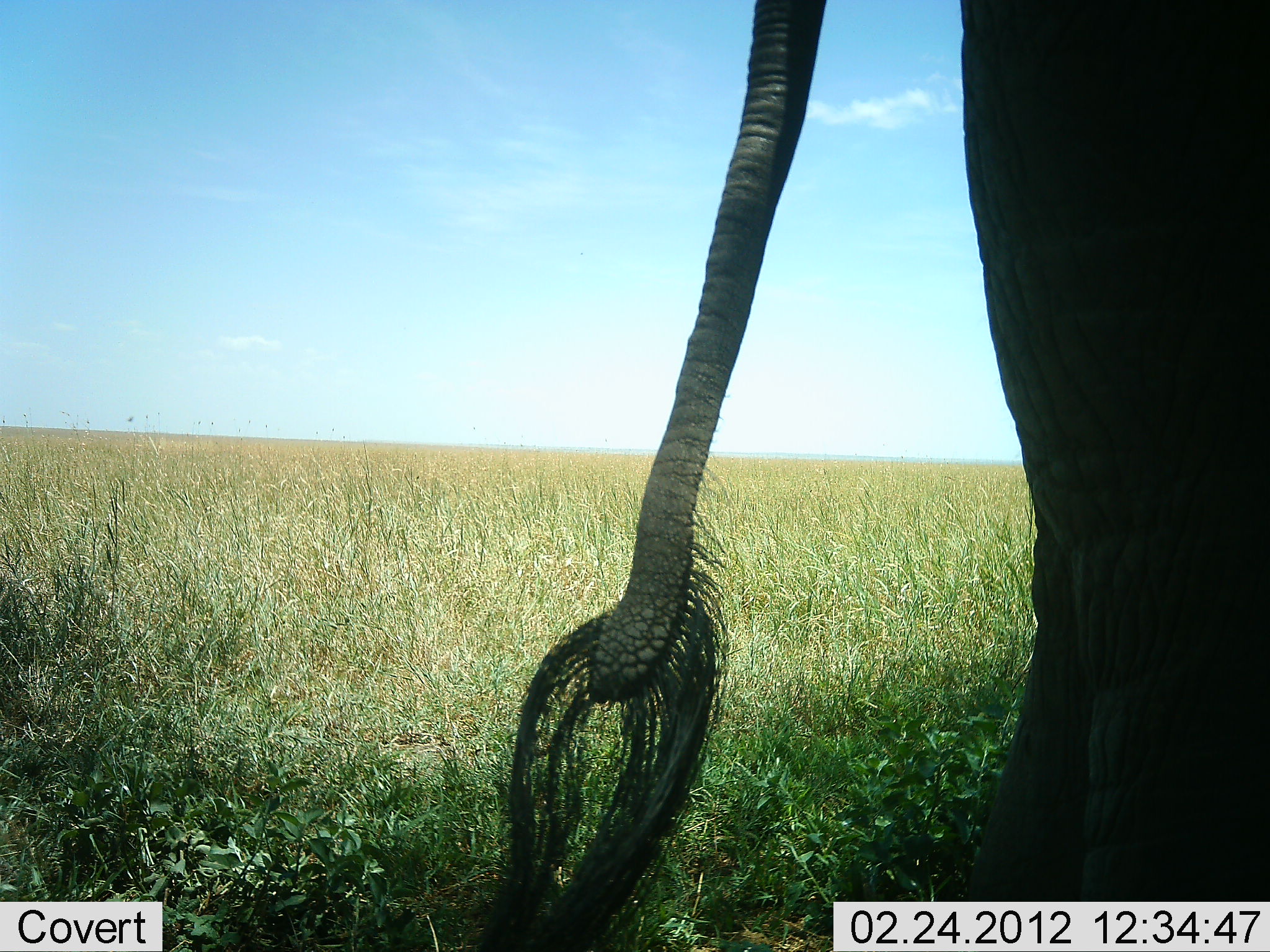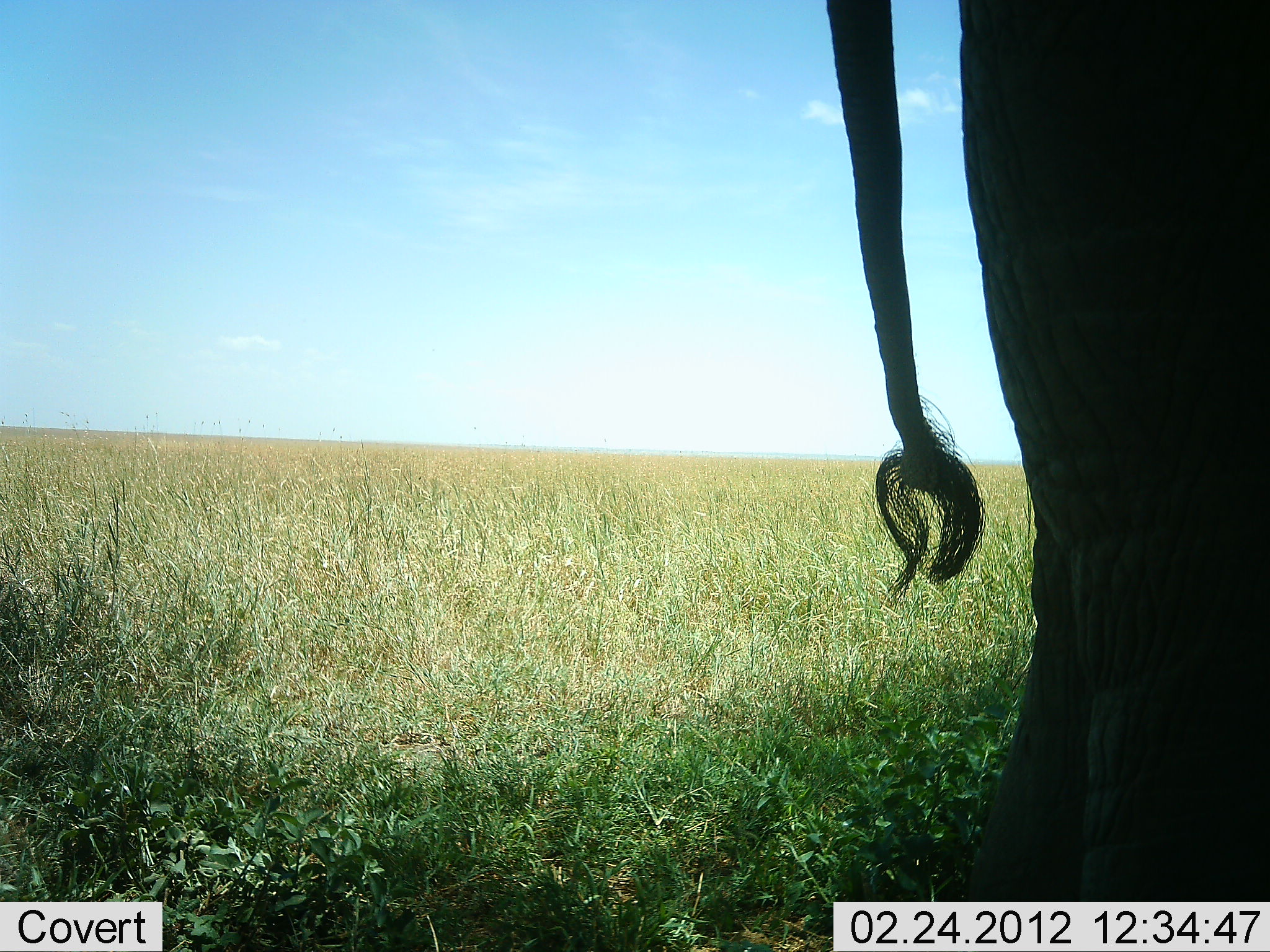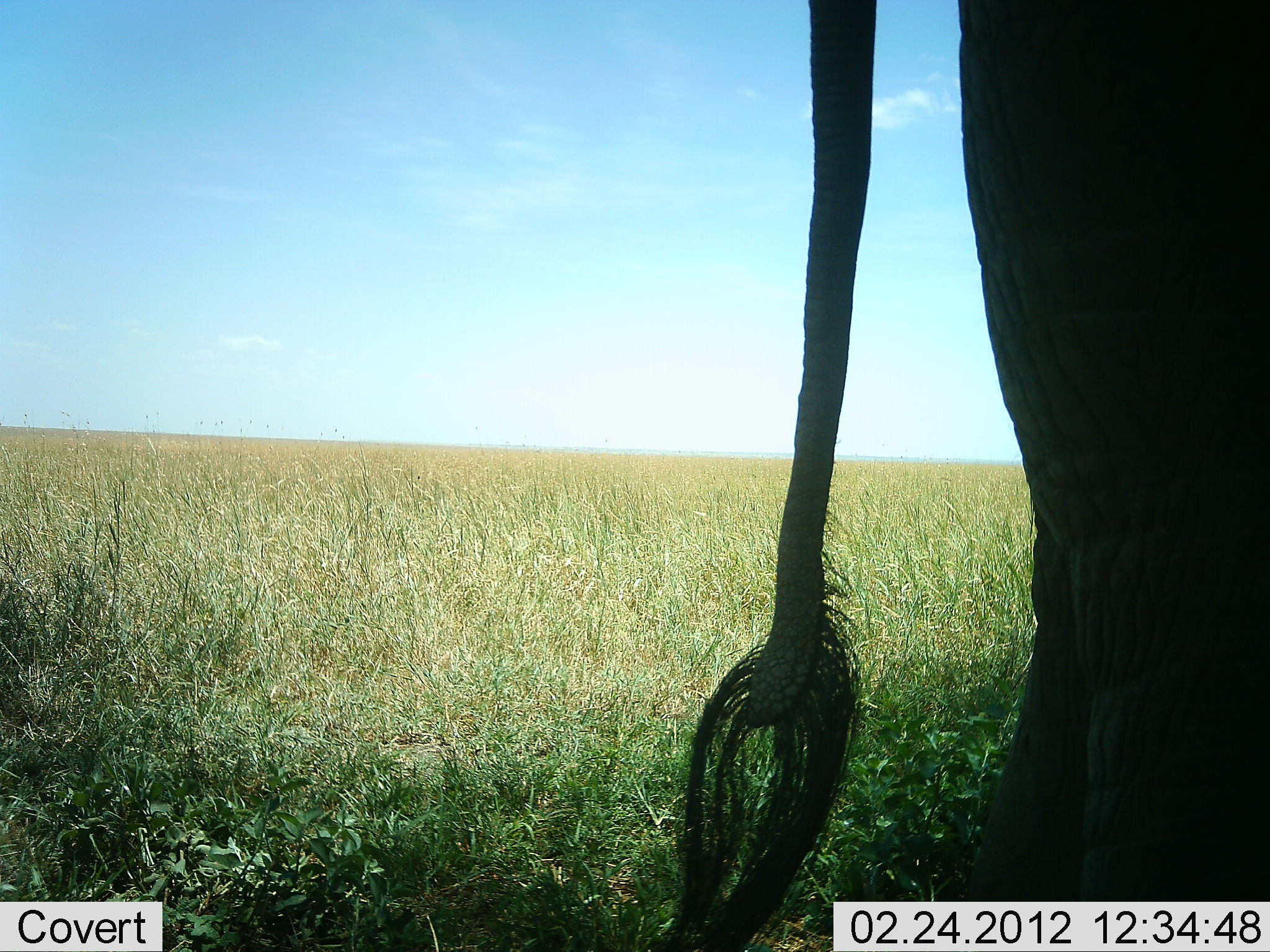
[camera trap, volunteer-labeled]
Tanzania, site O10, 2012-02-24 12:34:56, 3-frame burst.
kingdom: Animalia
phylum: Chordata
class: Mammalia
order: Proboscidea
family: Elephantidae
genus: Loxodonta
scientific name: Loxodonta africana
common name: african bush elephant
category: elephant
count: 1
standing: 92%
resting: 3%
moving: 5%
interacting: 0%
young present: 0%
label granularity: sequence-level